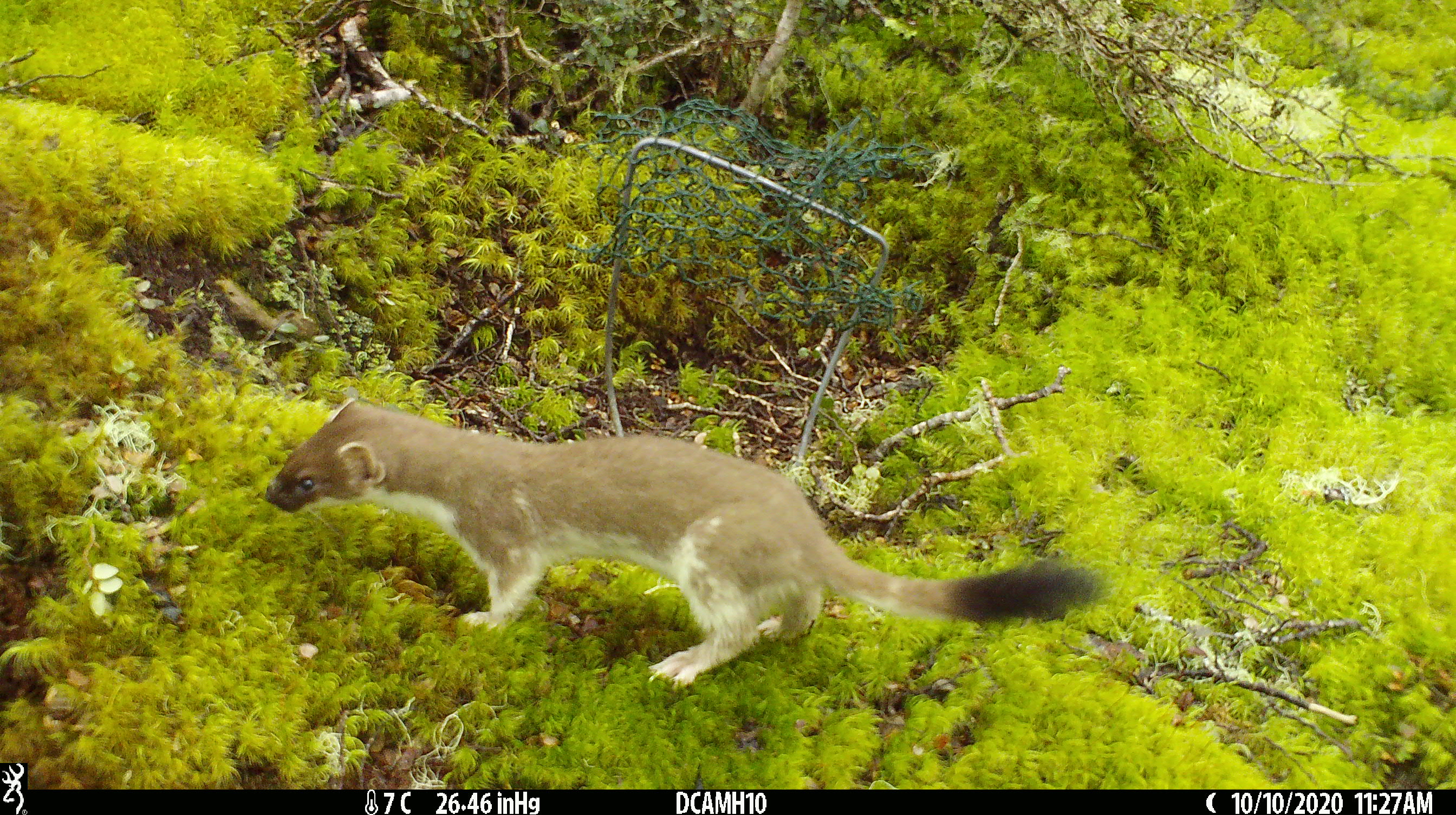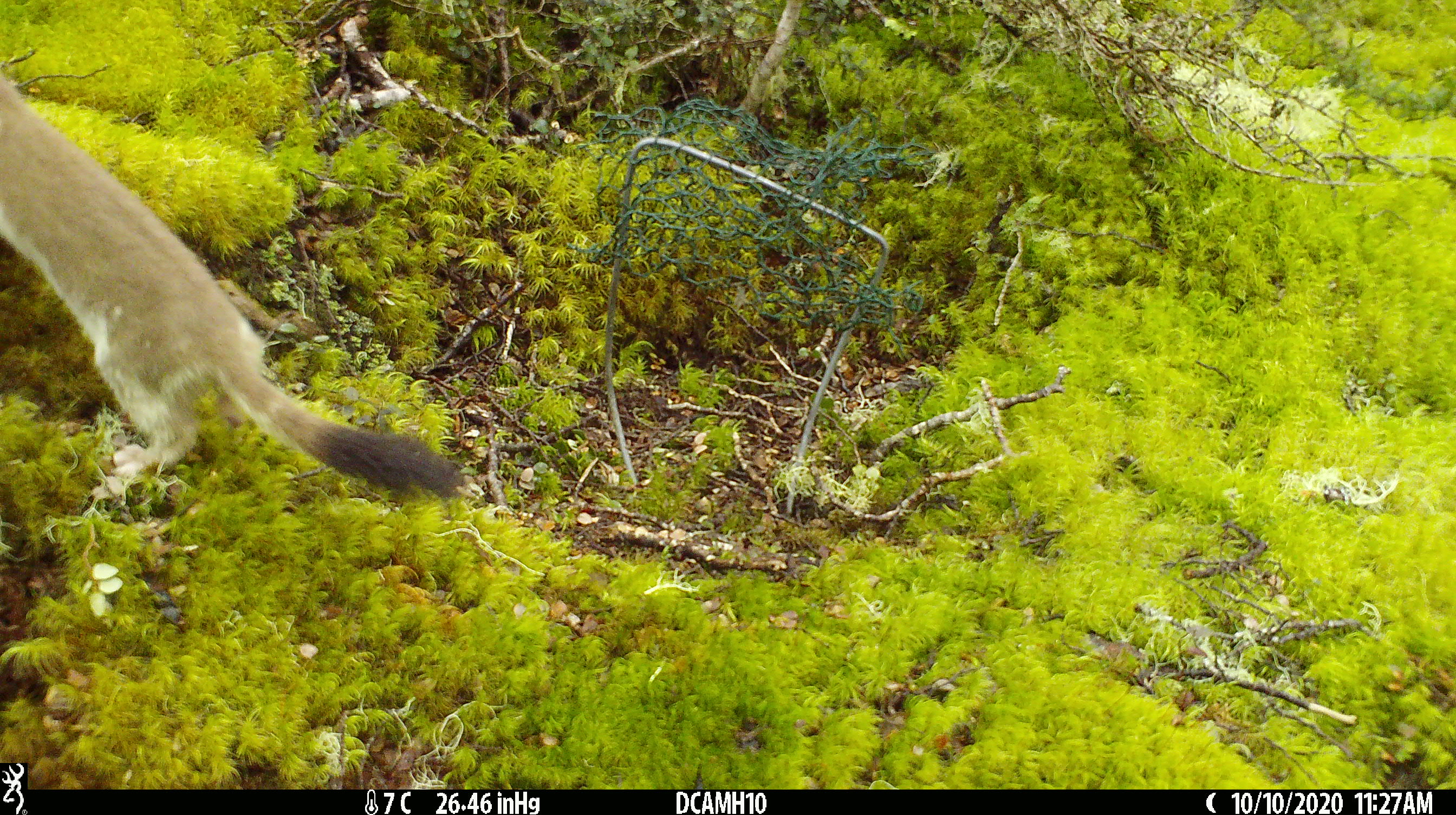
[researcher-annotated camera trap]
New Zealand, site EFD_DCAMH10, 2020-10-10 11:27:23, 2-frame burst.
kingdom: Animalia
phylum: Chordata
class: Mammalia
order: Carnivora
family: Mustelidae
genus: Mustela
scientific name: Mustela erminea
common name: stoat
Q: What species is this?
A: Stoat (Mustela erminea).